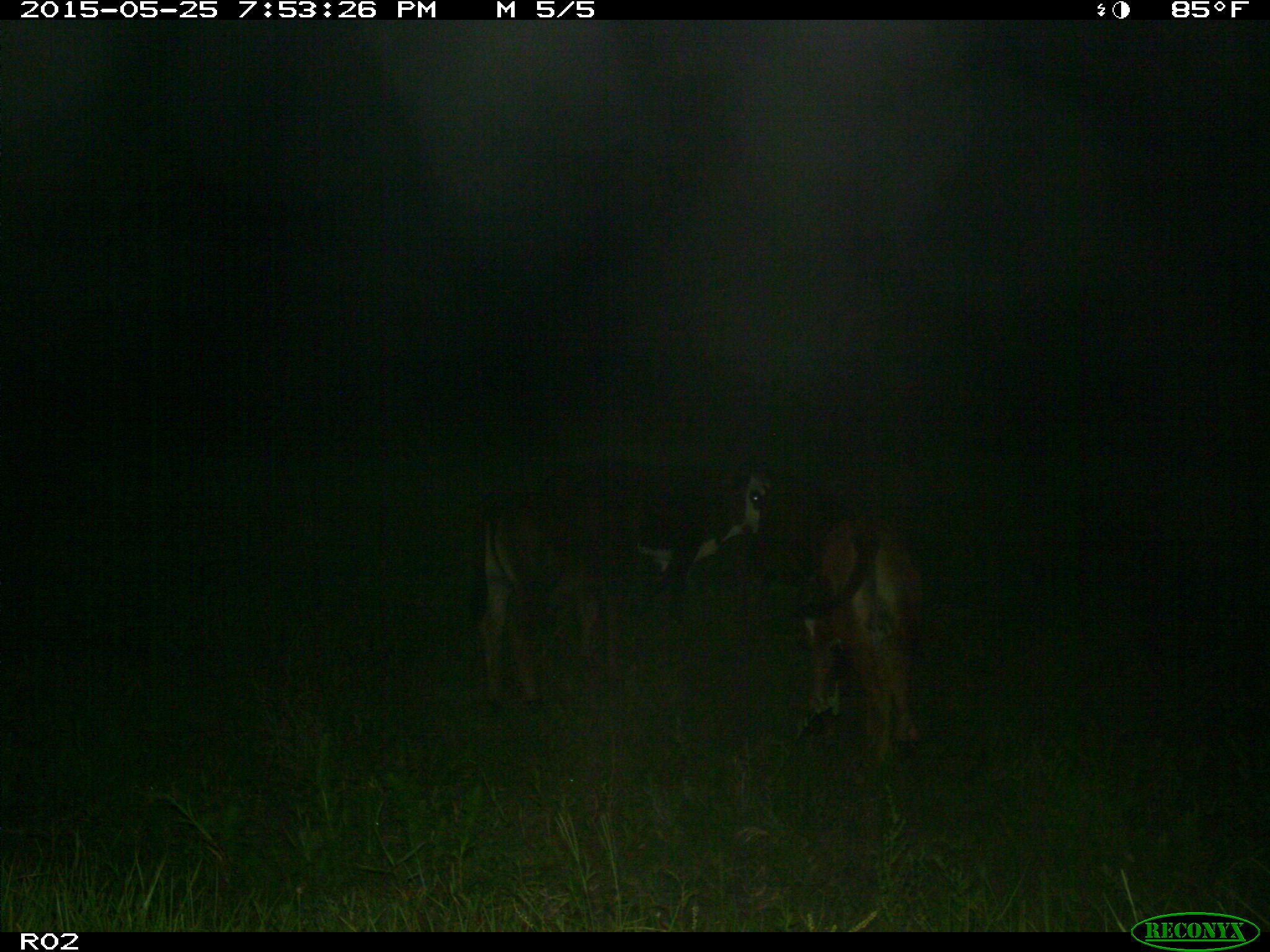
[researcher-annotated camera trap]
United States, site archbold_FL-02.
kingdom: Animalia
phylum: Chordata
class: Mammalia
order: Artiodactyla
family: Bovidae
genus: Bos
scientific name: Bos taurus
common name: domestic cow